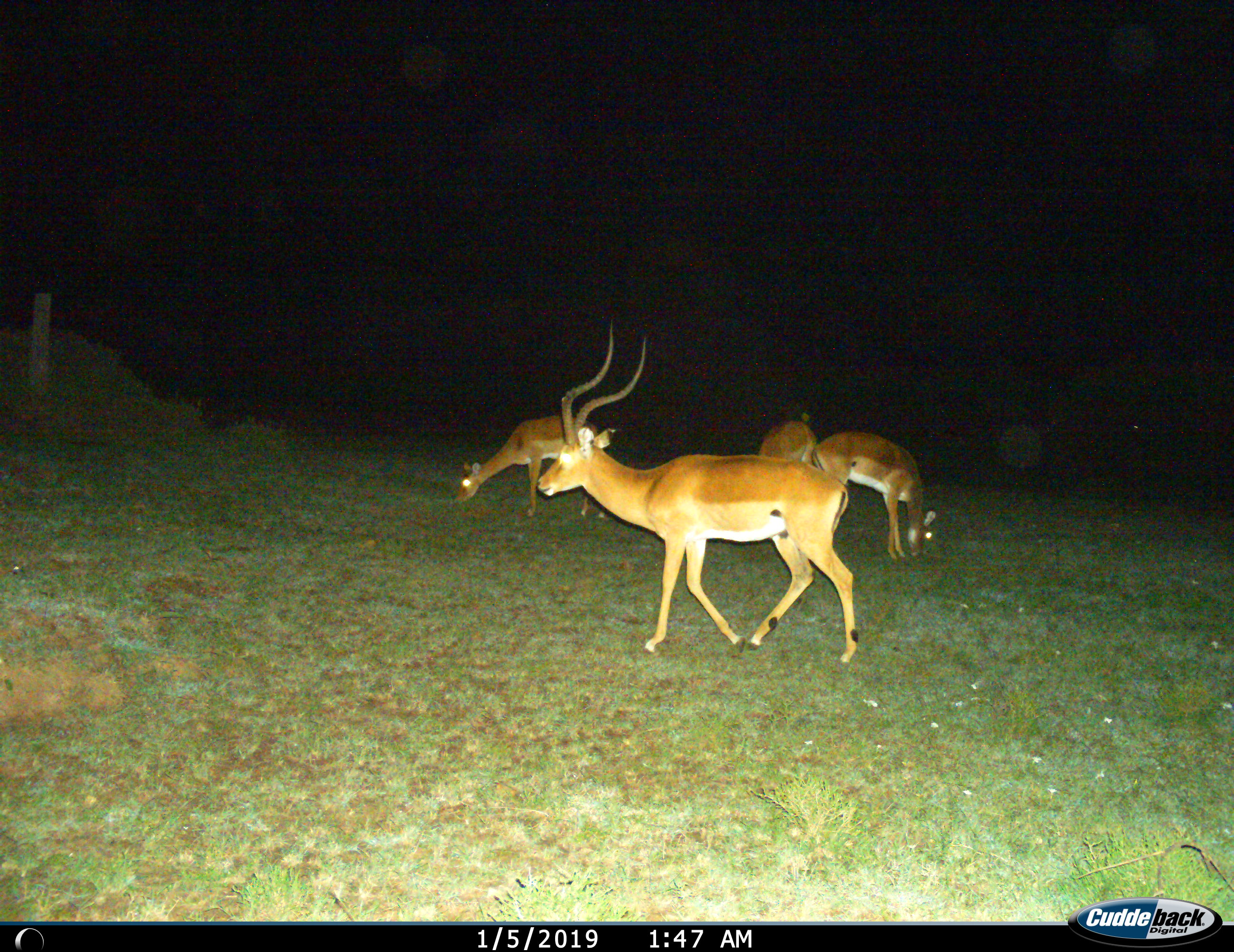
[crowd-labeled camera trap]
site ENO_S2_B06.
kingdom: Animalia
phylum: Chordata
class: Mammalia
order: Artiodactyla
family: Bovidae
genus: Aepyceros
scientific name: Aepyceros melampus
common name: impala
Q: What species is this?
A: Impala (Aepyceros melampus).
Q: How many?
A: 4.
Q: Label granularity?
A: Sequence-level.